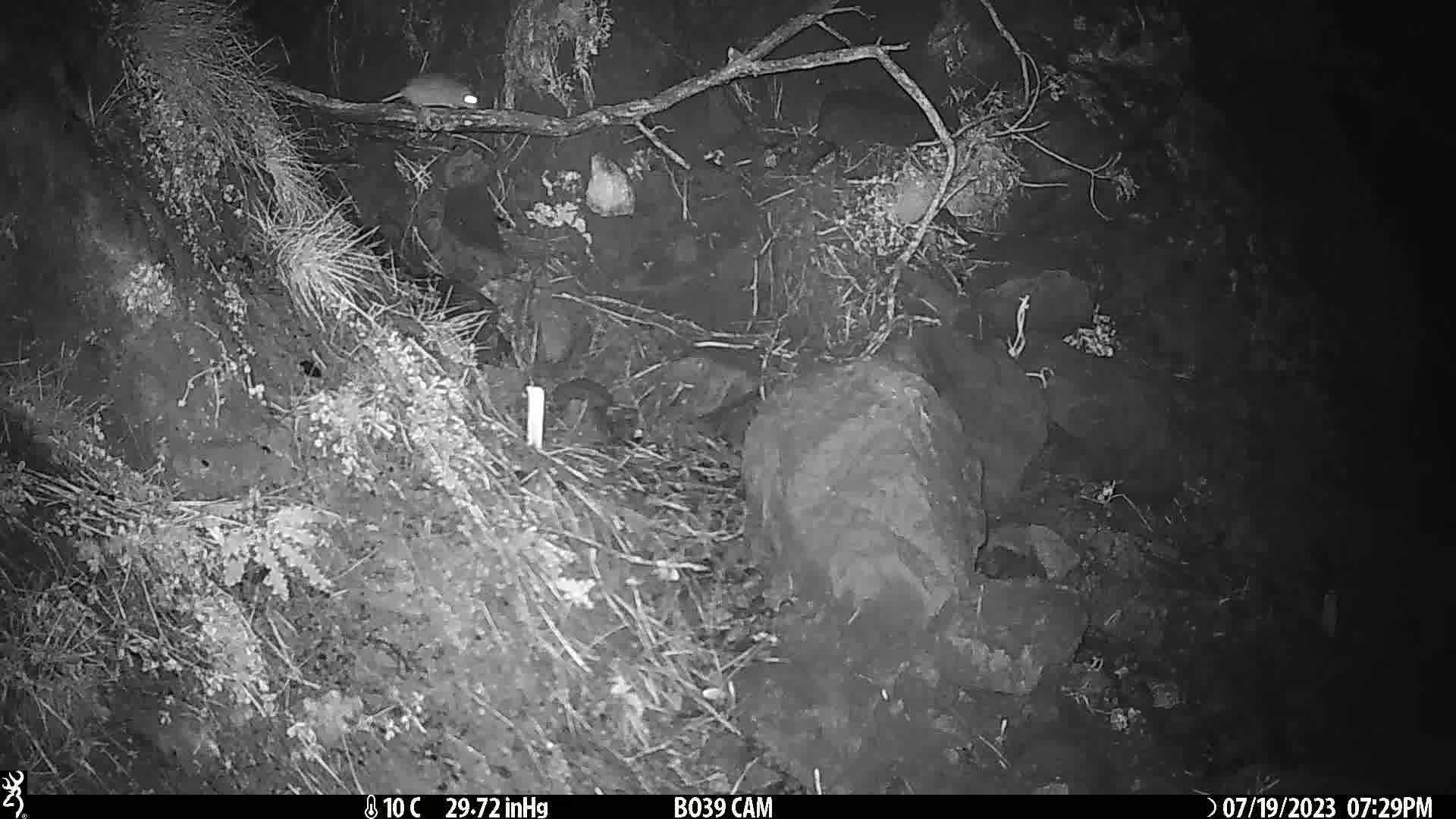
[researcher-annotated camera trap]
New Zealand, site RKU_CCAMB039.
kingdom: Animalia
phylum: Chordata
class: Mammalia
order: Rodentia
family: Muridae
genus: Rattus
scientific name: Rattus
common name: rat